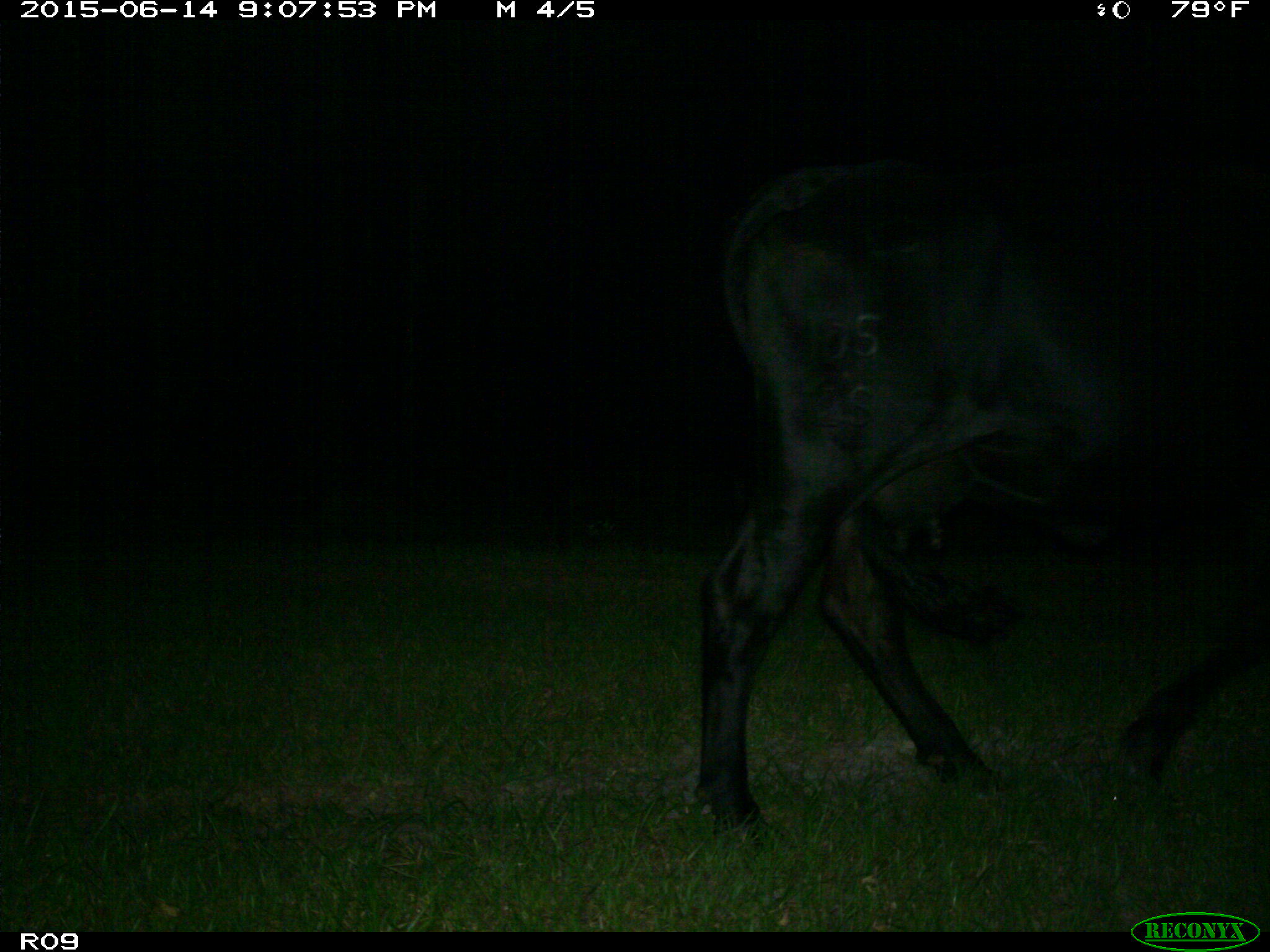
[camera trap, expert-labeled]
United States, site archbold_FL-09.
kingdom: Animalia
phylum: Chordata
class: Mammalia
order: Artiodactyla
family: Bovidae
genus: Bos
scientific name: Bos taurus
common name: domestic cow